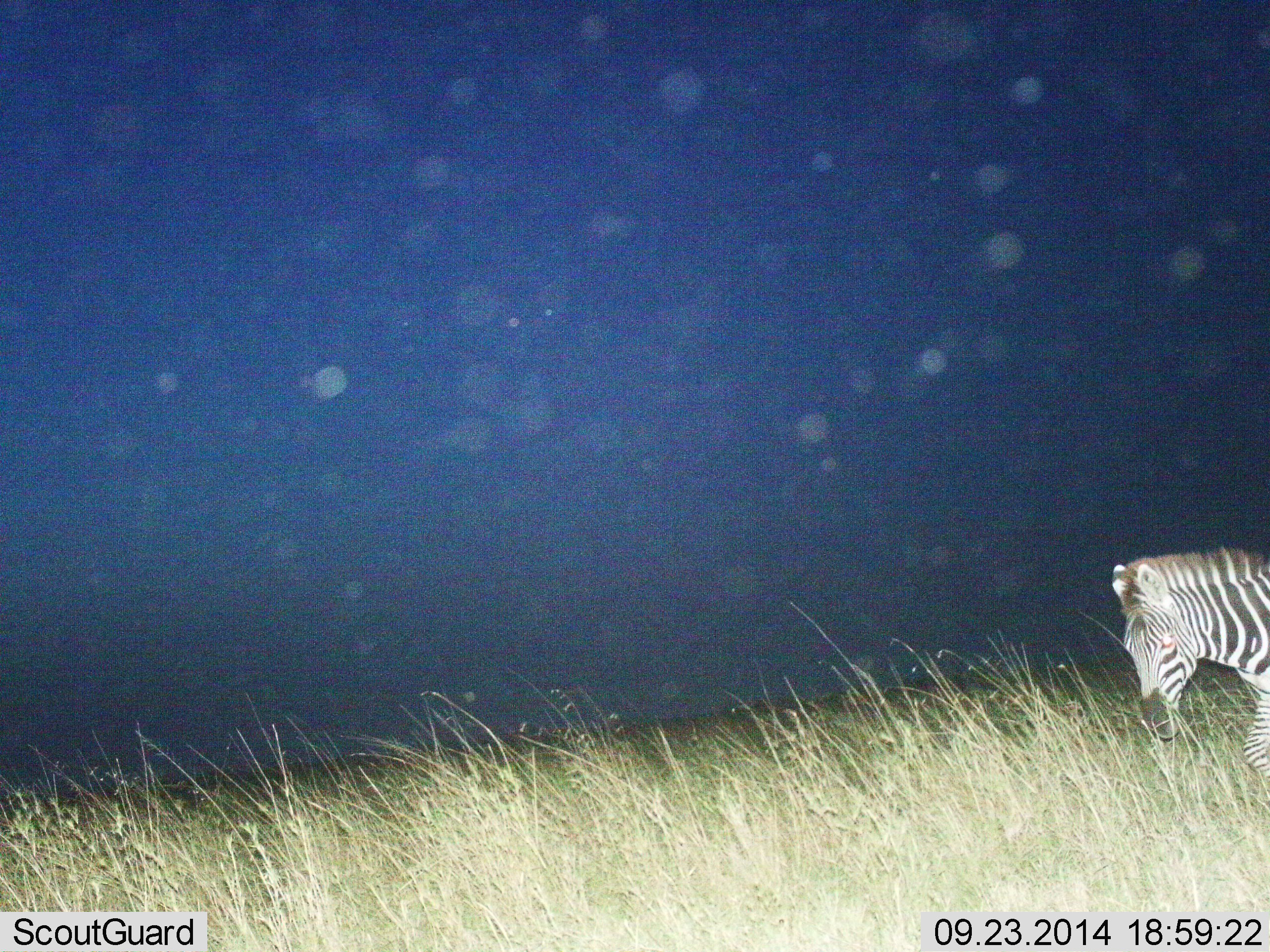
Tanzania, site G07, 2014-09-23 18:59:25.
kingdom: Animalia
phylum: Chordata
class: Mammalia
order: Perissodactyla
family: Equidae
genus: Equus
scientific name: Equus quagga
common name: plains zebra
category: zebra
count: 1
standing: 40%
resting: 0%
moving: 40%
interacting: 0%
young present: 0%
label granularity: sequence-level